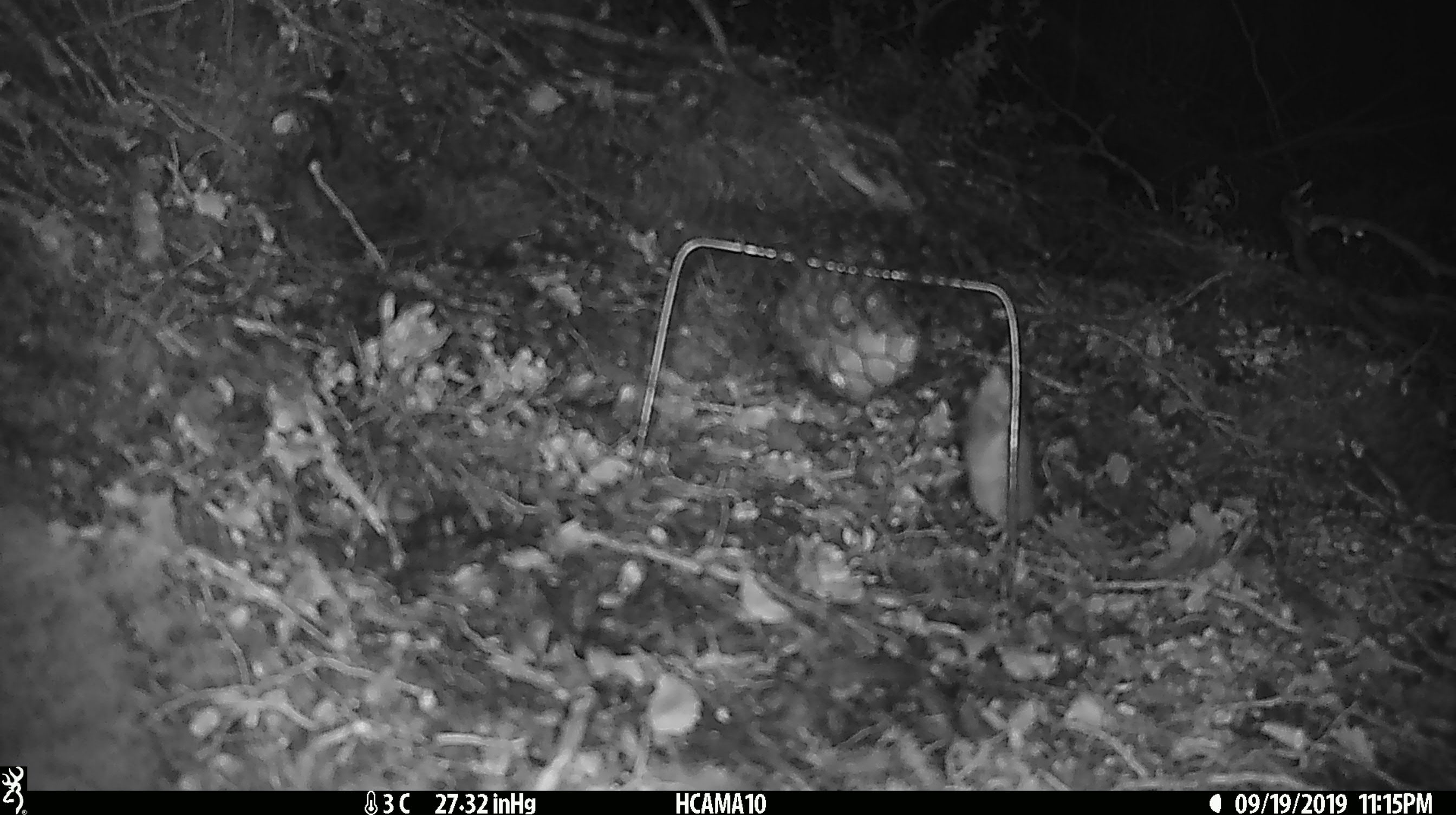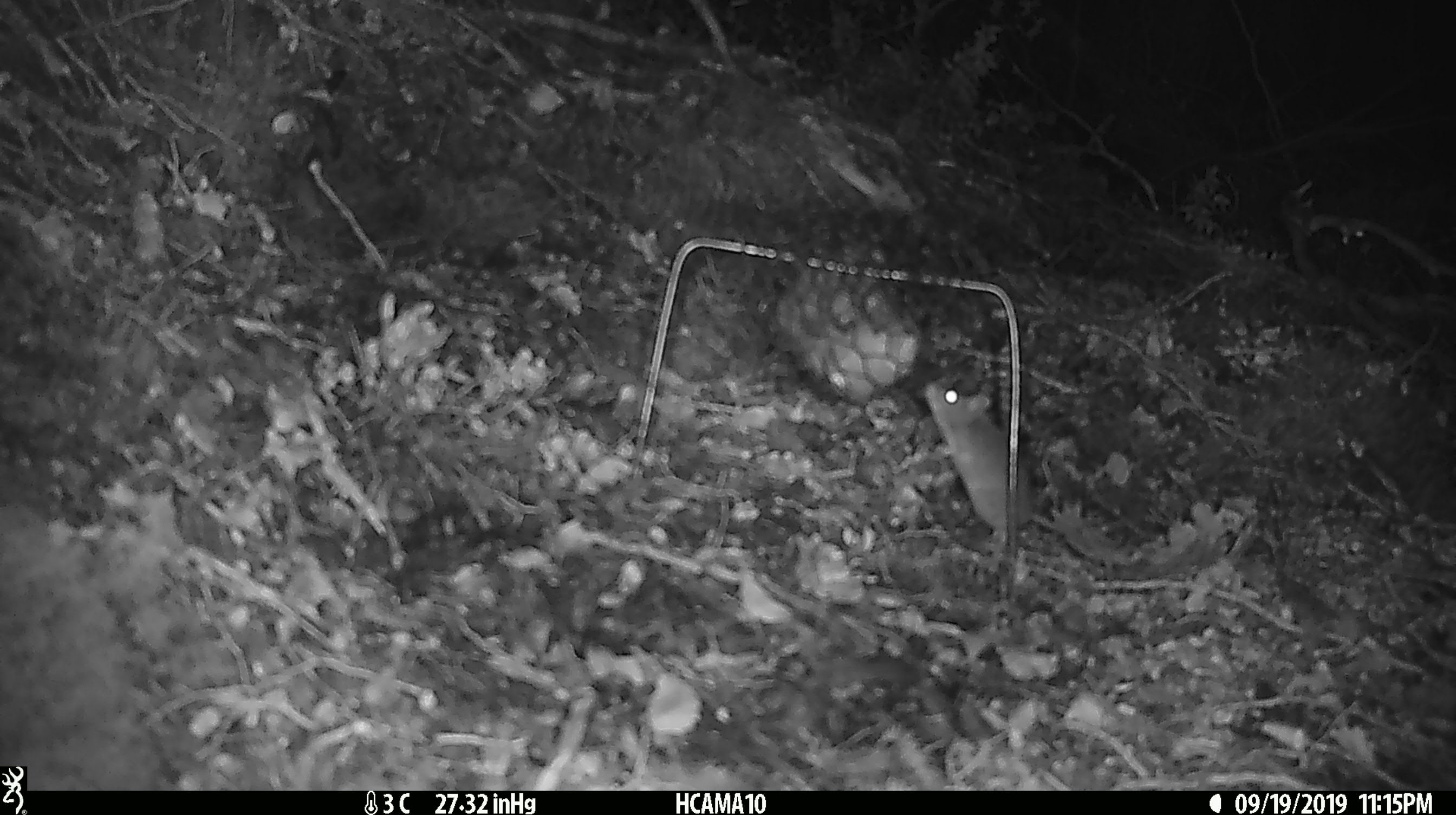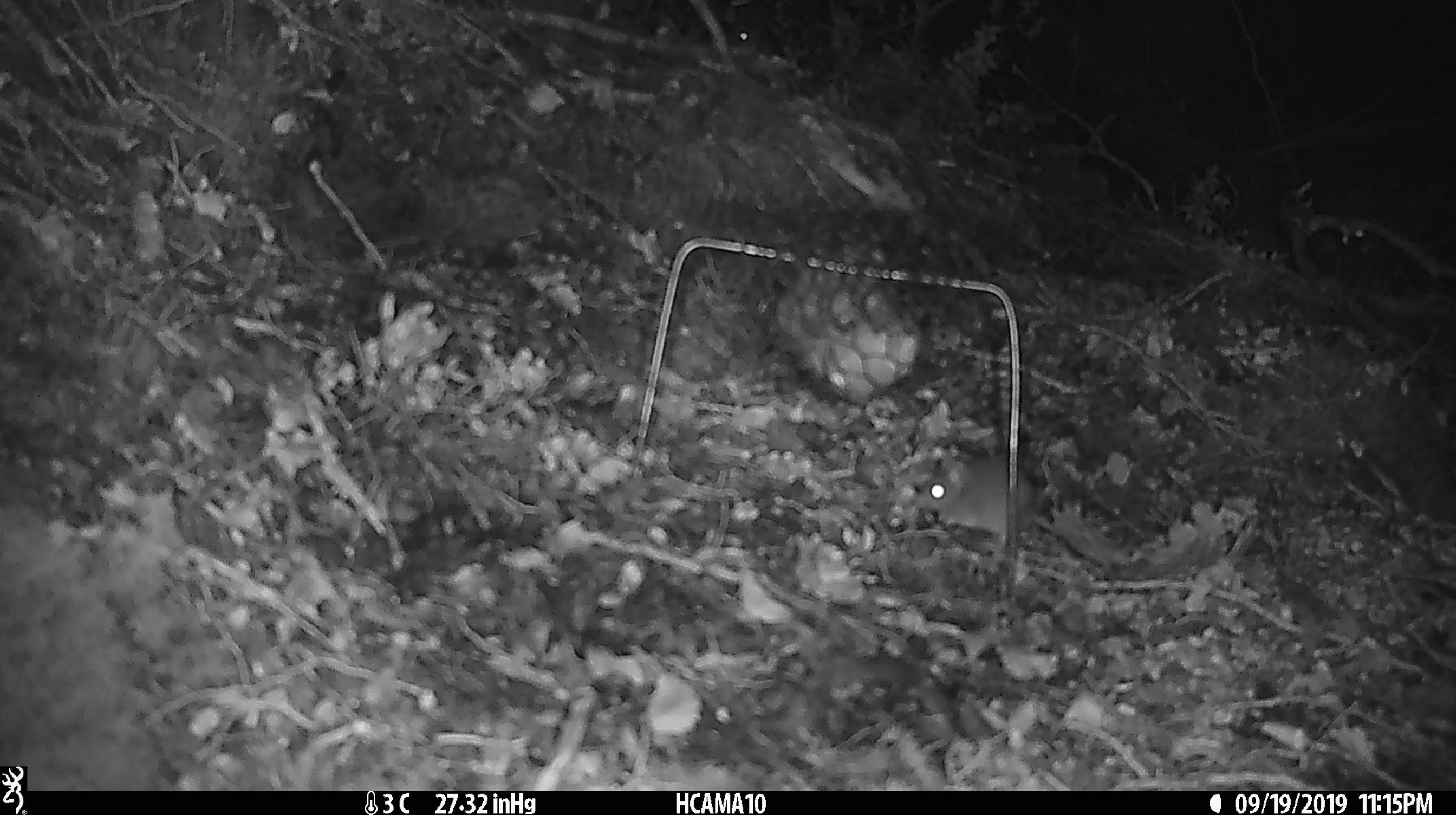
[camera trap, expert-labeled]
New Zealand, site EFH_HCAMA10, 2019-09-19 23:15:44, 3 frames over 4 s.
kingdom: Animalia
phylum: Chordata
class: Mammalia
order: Rodentia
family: Muridae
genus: Mus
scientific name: Mus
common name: mouse